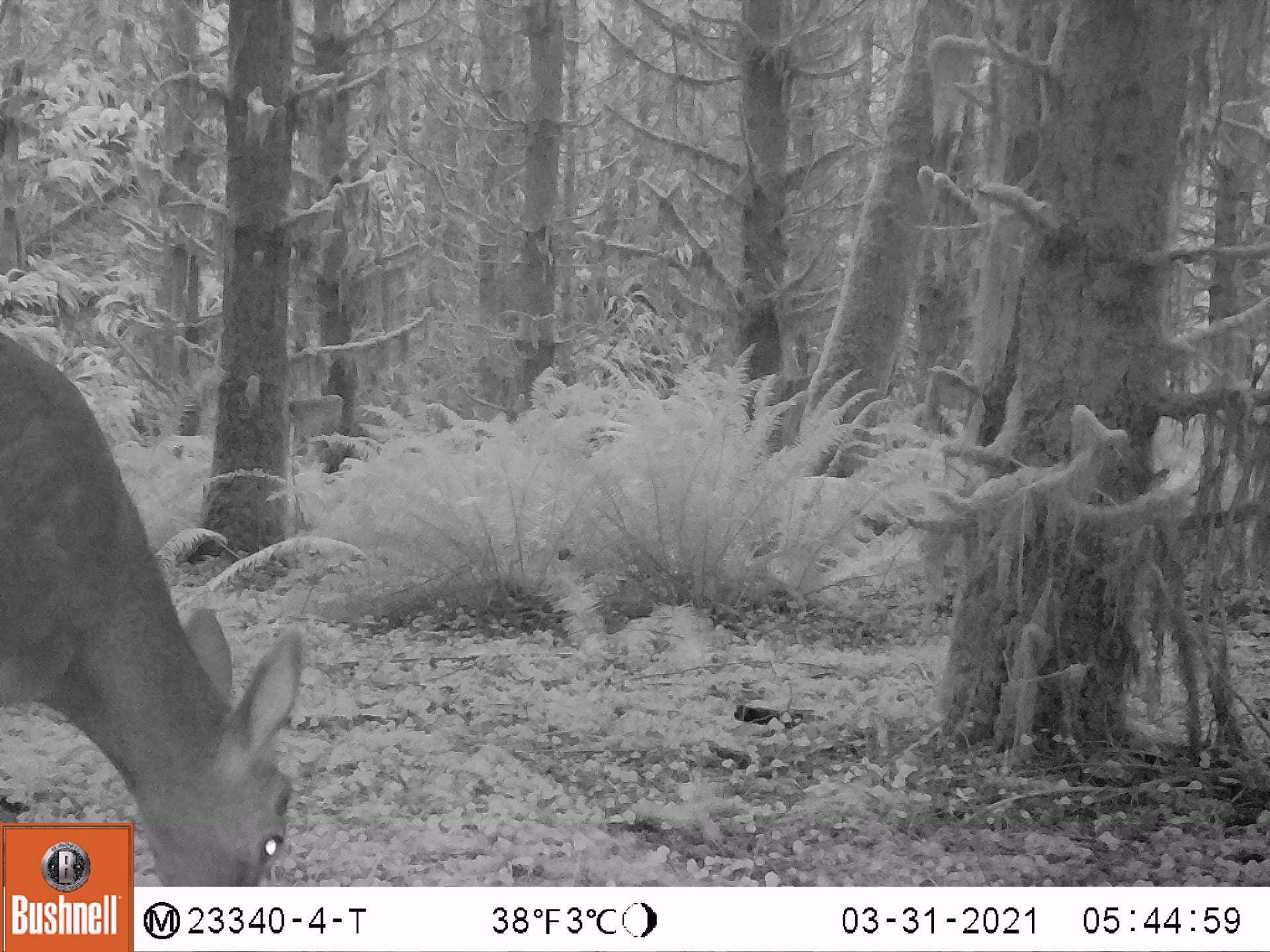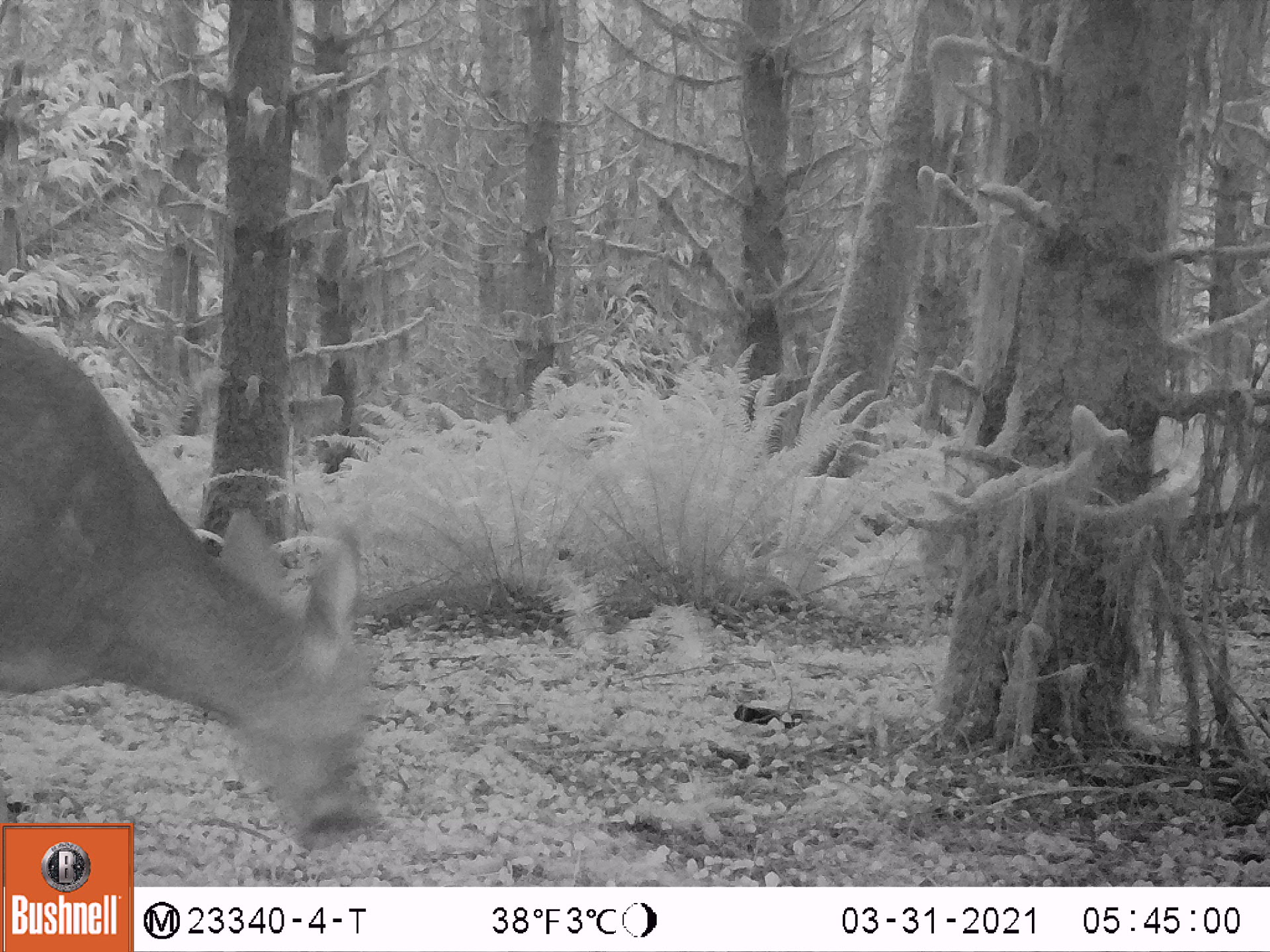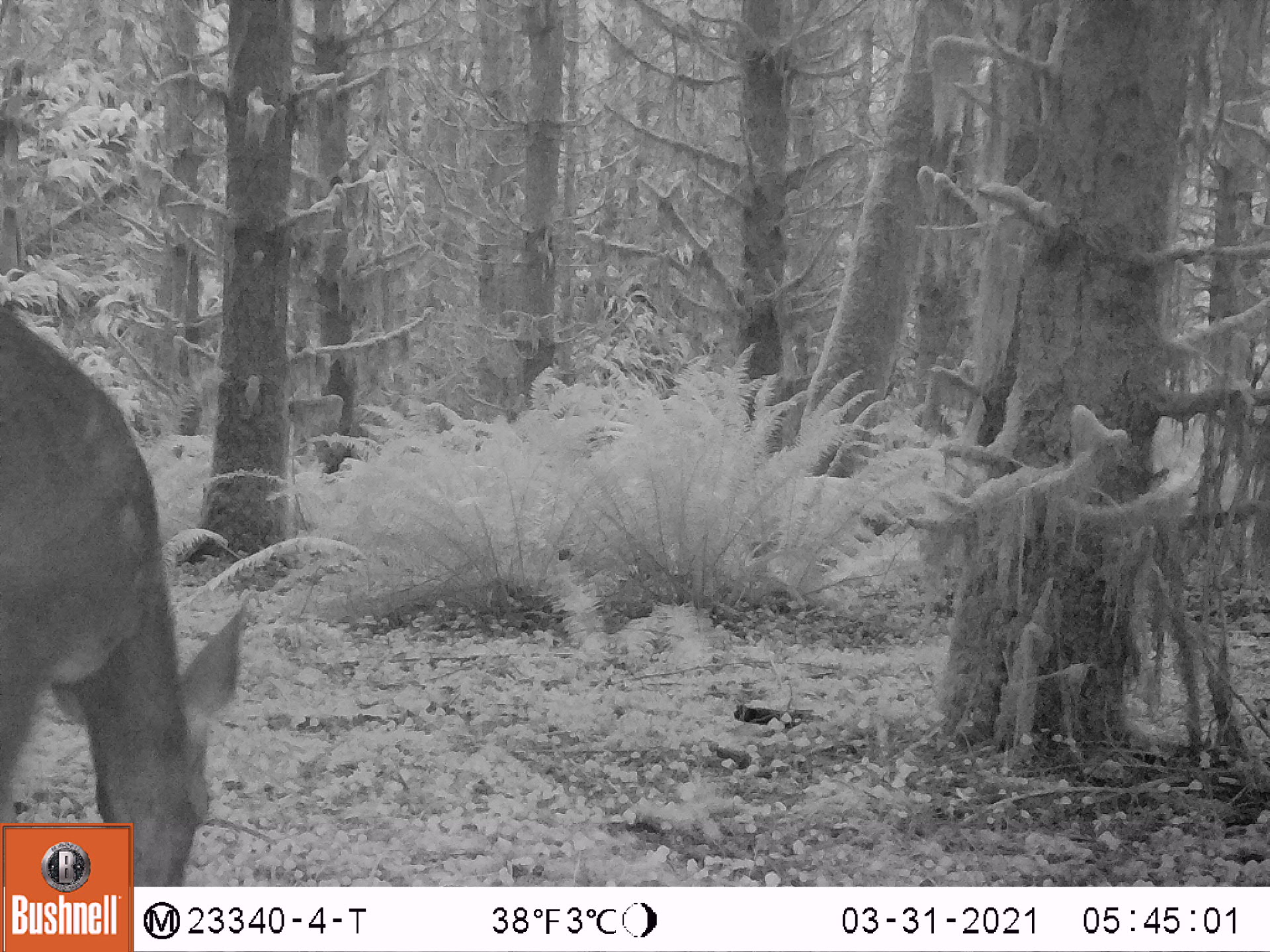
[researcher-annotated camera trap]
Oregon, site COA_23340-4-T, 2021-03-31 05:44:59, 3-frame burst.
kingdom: Animalia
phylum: Chordata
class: Mammalia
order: Artiodactyla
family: Cervidae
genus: Odocoileus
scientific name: Odocoileus hemionus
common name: black-tailed deer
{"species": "black-tailed deer (Odocoileus hemionus)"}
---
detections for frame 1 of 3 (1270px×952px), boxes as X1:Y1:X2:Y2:
black-tailed deer: 3:330:316:816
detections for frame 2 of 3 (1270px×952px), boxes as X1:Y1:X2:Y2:
black-tailed deer: 2:319:363:818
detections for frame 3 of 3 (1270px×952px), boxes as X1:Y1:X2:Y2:
black-tailed deer: 1:297:253:818